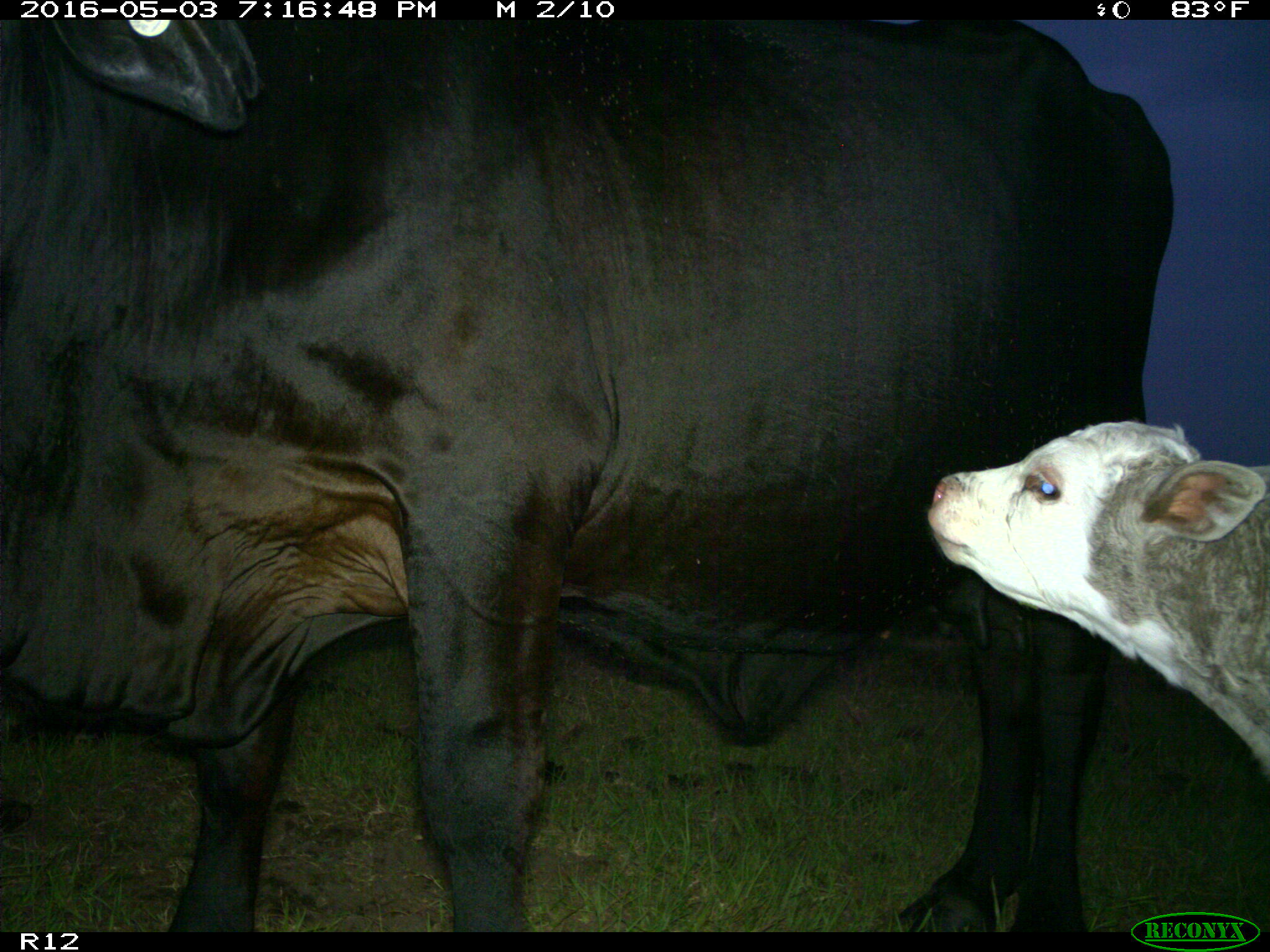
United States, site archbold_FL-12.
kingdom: Animalia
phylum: Chordata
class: Mammalia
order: Artiodactyla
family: Bovidae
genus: Bos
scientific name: Bos taurus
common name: domestic cow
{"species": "Bos taurus (domestic cow)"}